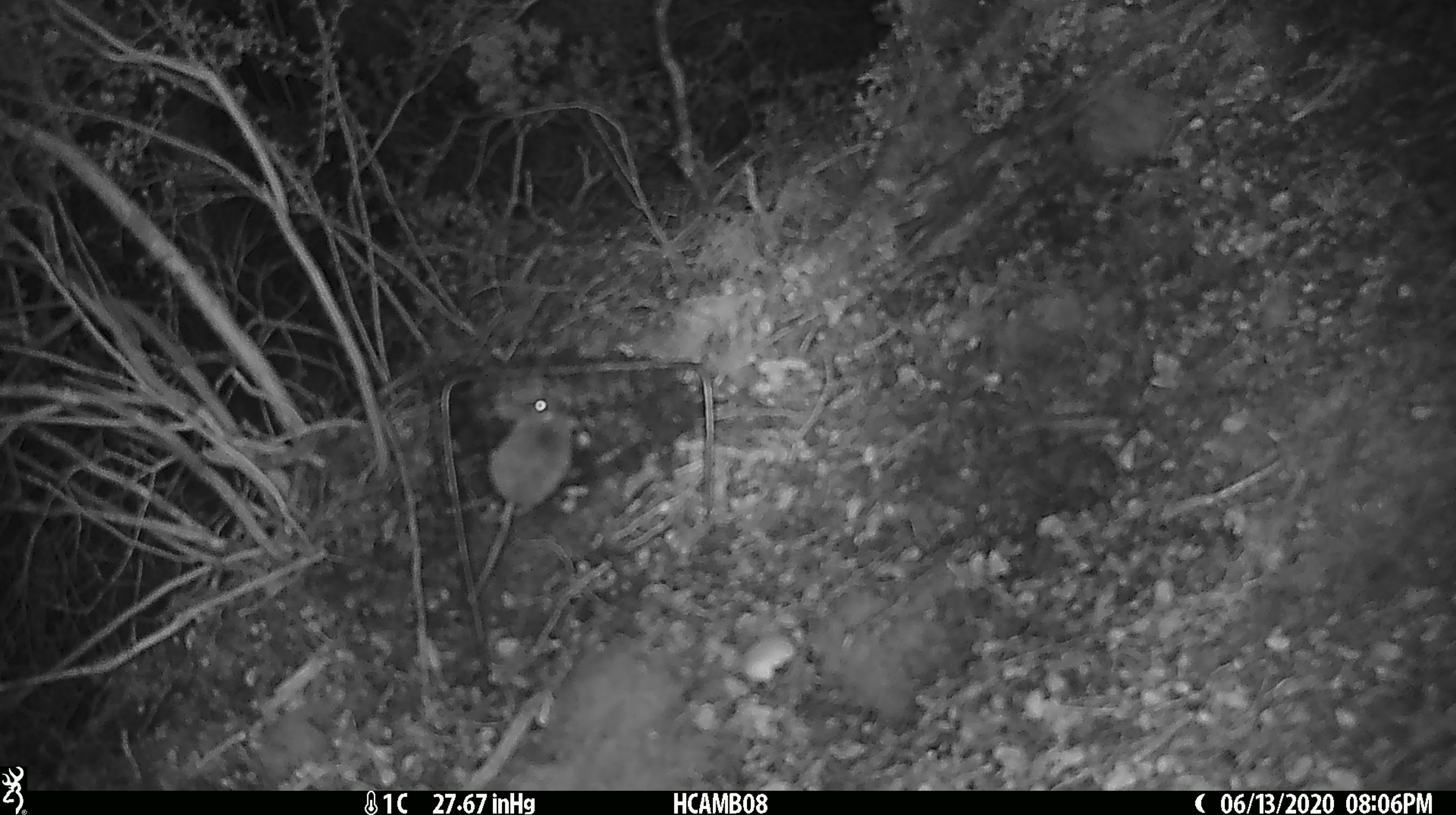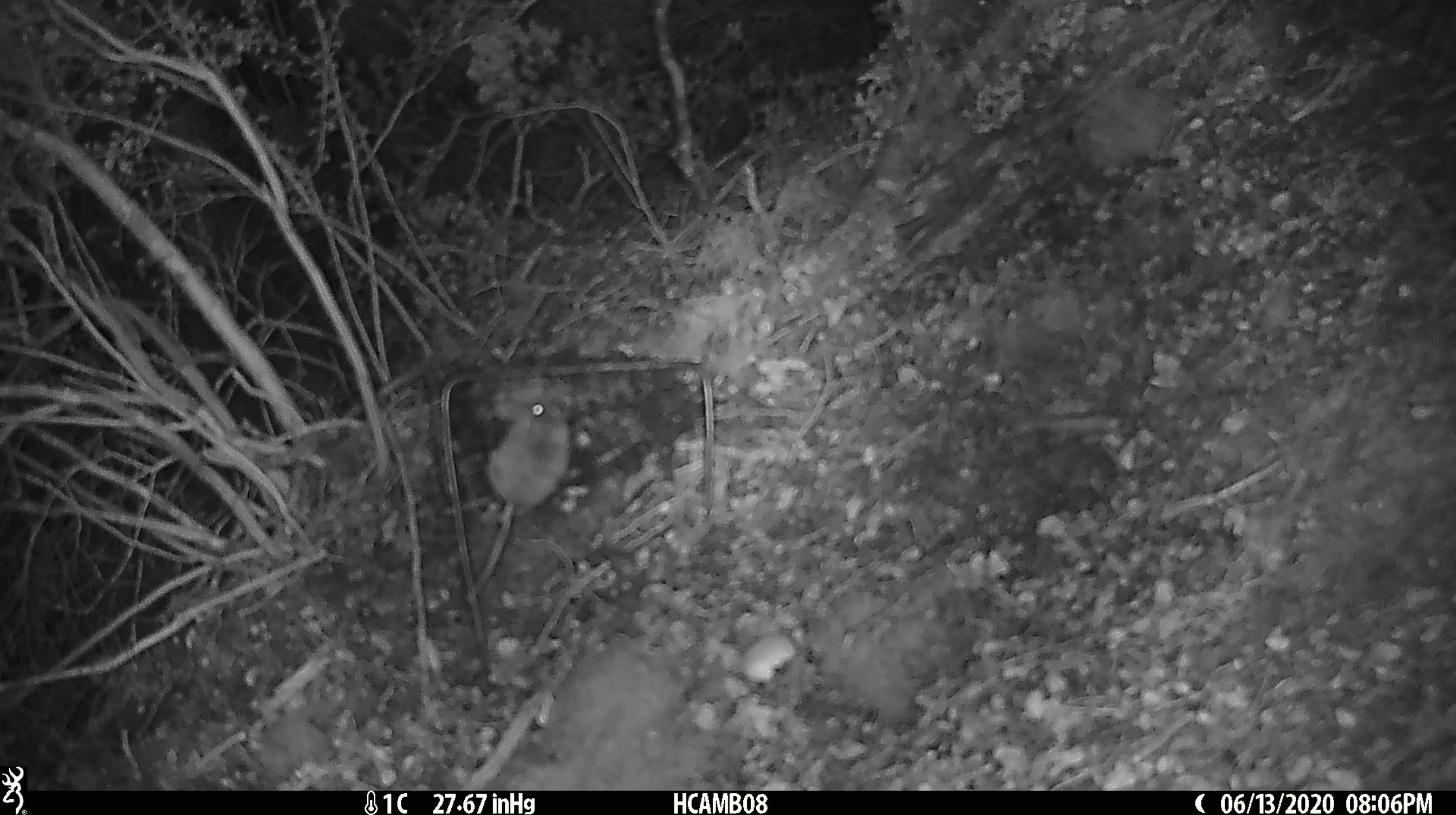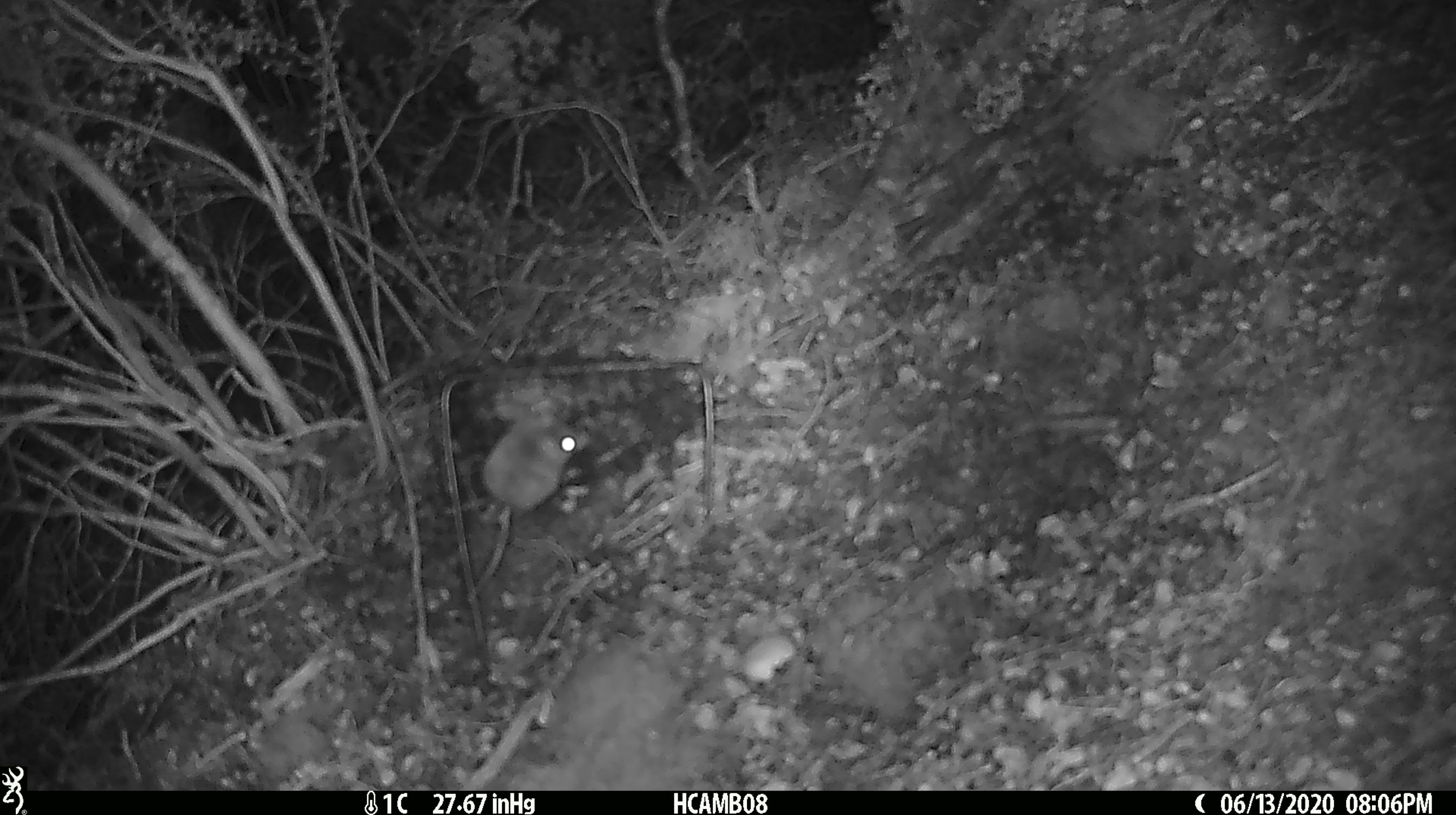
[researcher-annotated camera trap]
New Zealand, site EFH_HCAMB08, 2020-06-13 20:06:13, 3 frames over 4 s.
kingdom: Animalia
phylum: Chordata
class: Mammalia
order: Rodentia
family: Muridae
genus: Mus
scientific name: Mus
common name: mouse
Mouse (Mus).